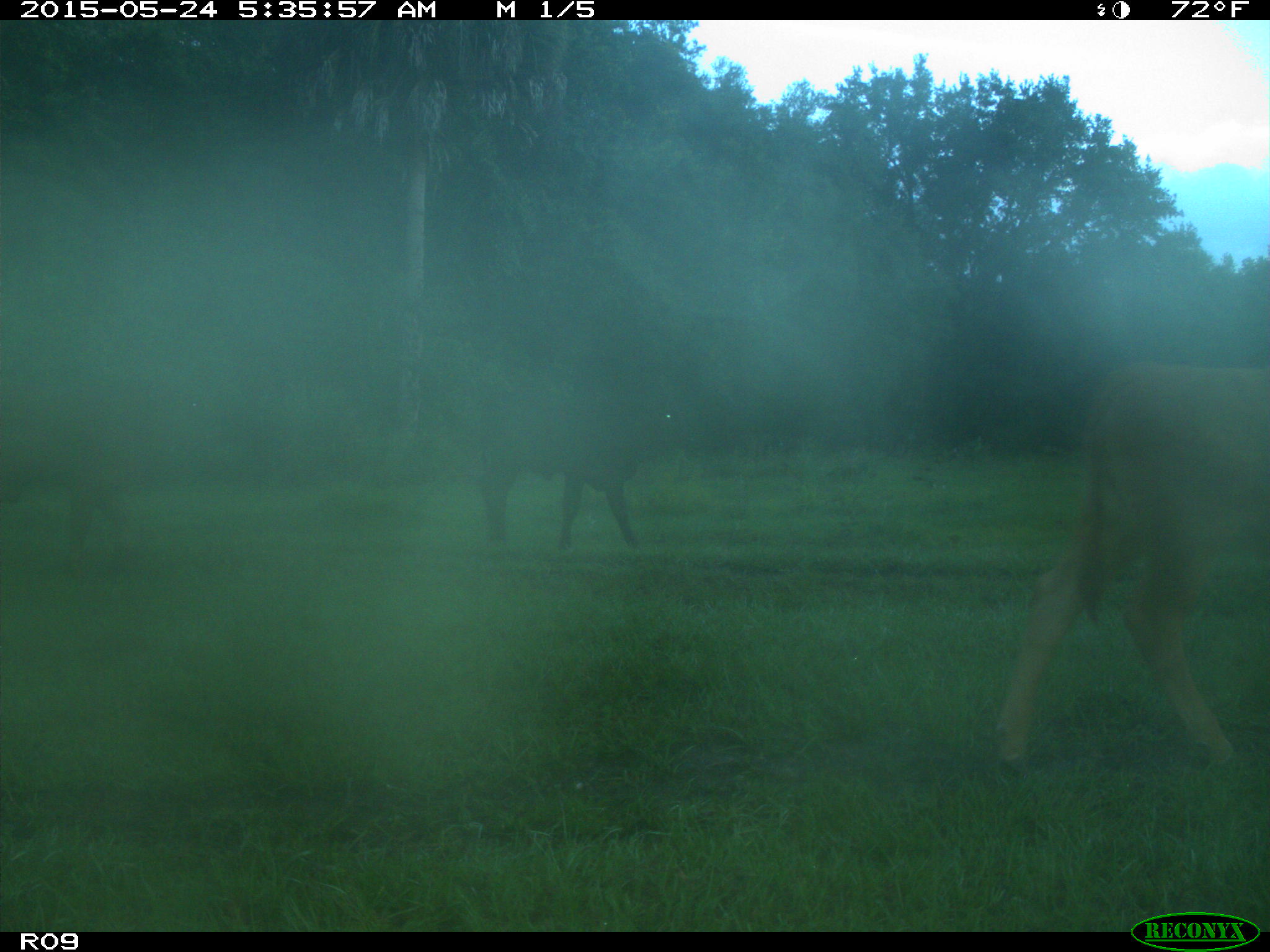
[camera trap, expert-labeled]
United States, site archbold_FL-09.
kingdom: Animalia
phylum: Chordata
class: Mammalia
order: Artiodactyla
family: Bovidae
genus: Bos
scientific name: Bos taurus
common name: domestic cow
Bos taurus (domestic cow).